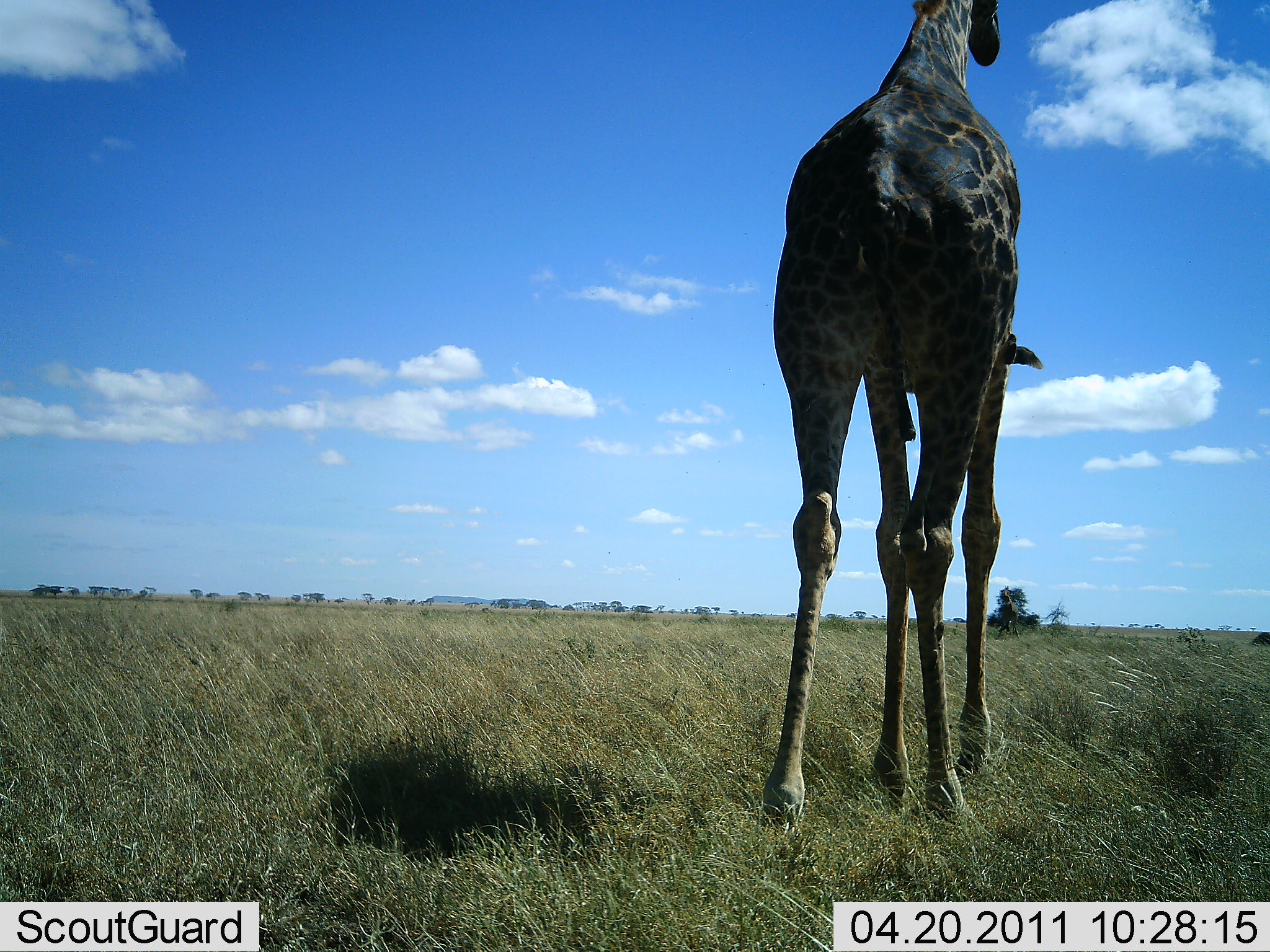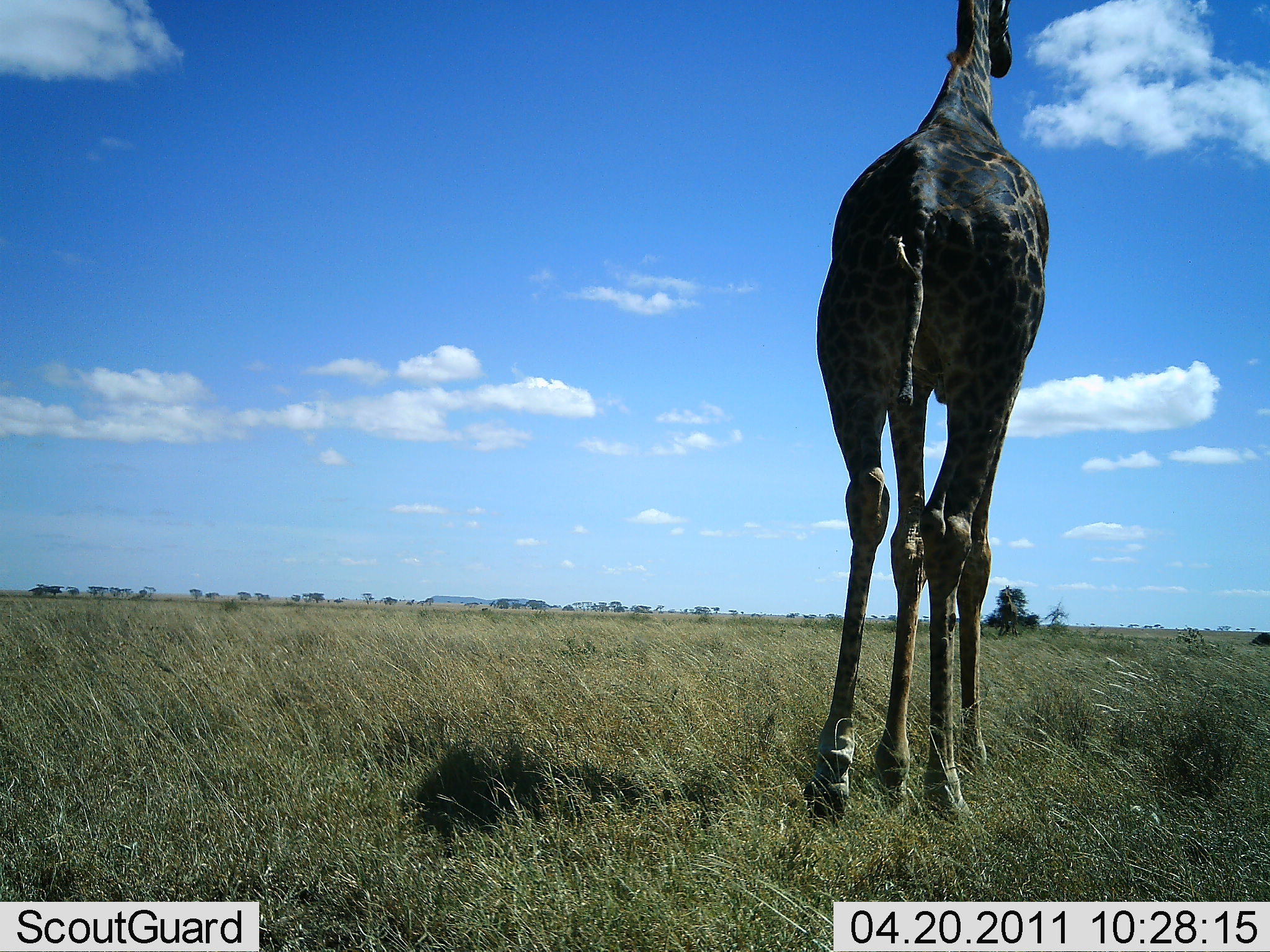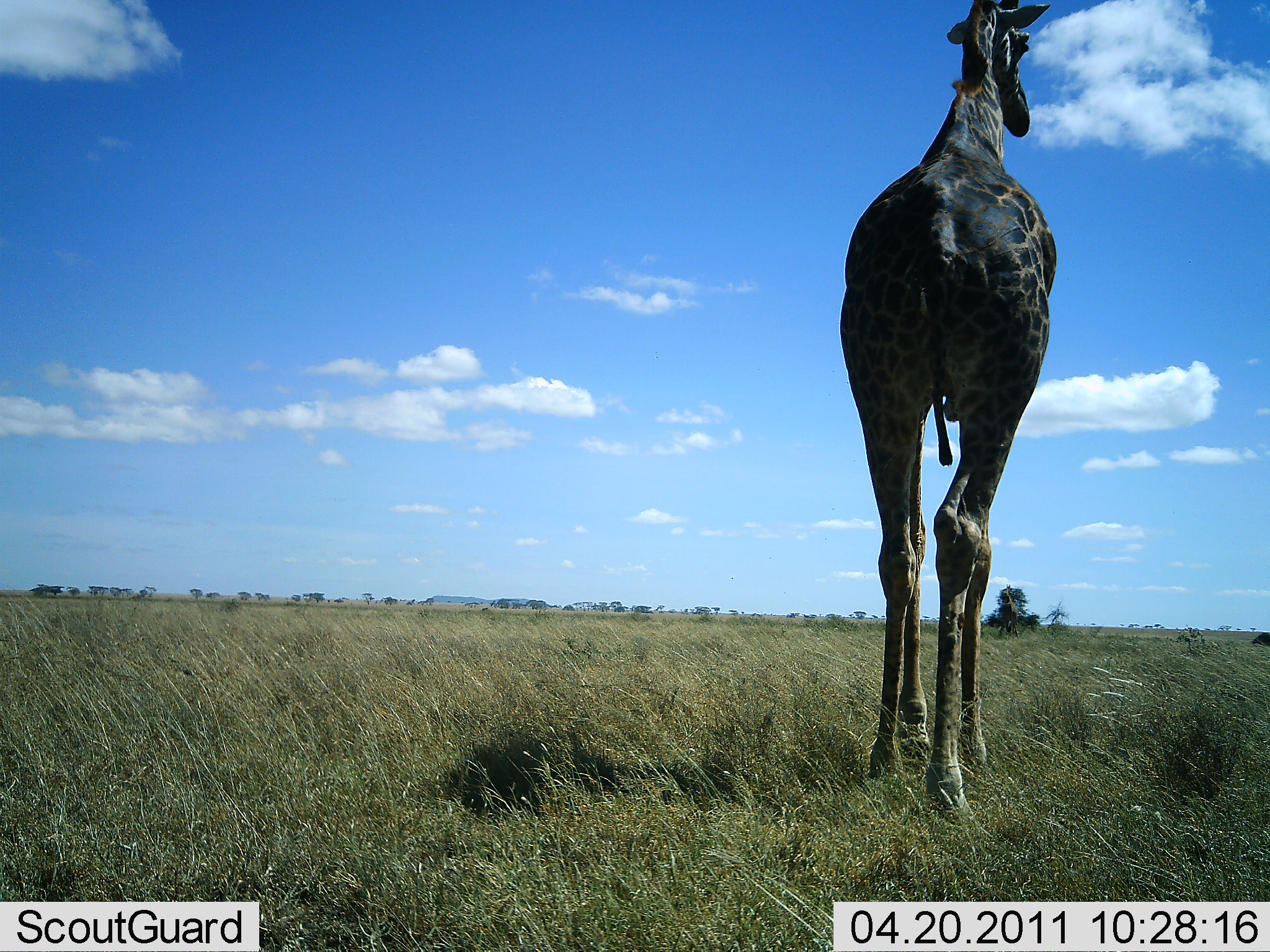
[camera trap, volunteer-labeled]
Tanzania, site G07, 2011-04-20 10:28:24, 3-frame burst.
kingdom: Animalia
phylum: Chordata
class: Mammalia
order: Artiodactyla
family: Giraffidae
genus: Giraffa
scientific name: Giraffa camelopardalis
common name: giraffe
Giraffe (Giraffa camelopardalis), count 1. Behavior (volunteer vote fractions): standing 20%, resting 0%, moving 80%, interacting 0%. Young present (vote fraction): 0%. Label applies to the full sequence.